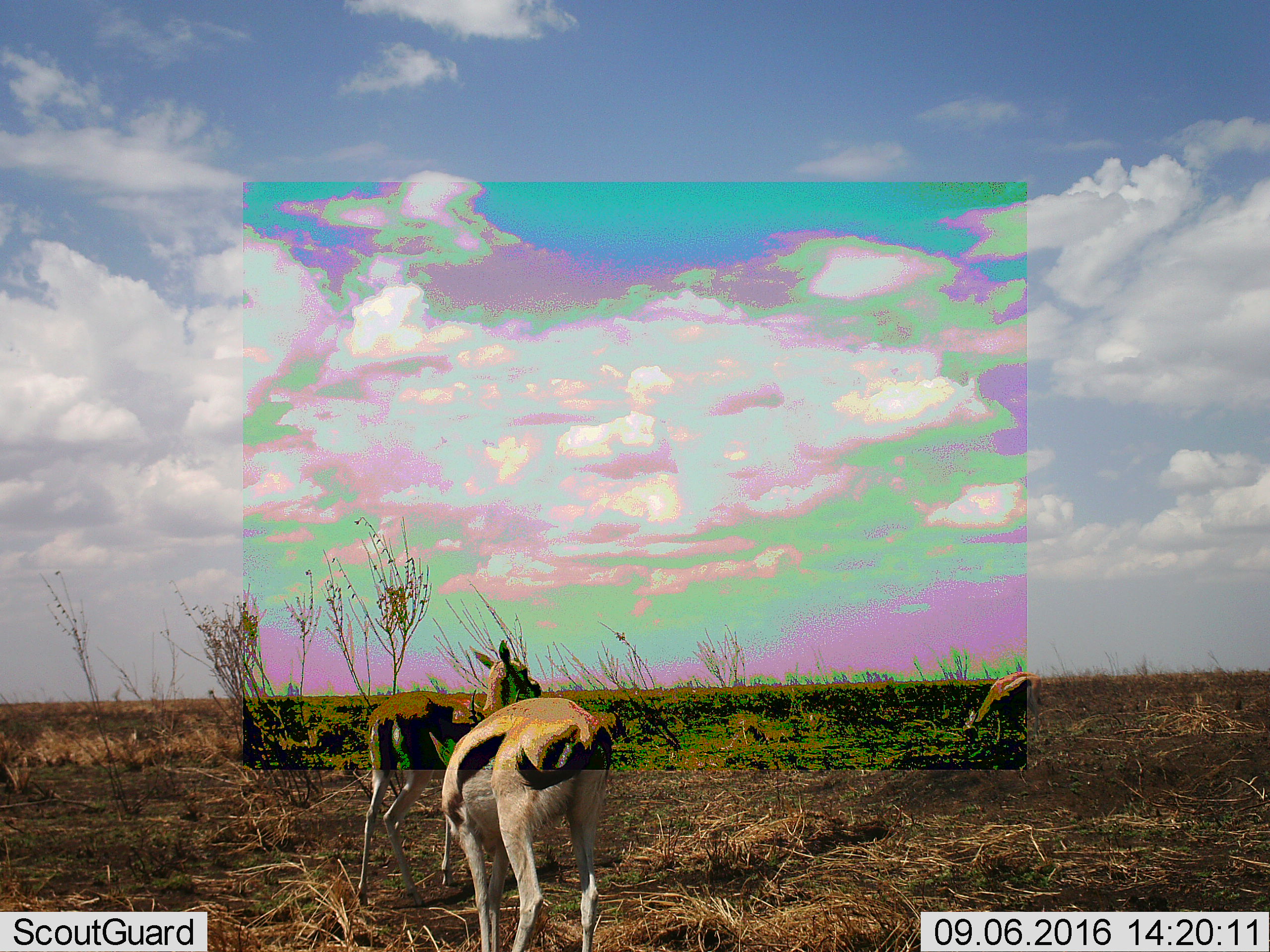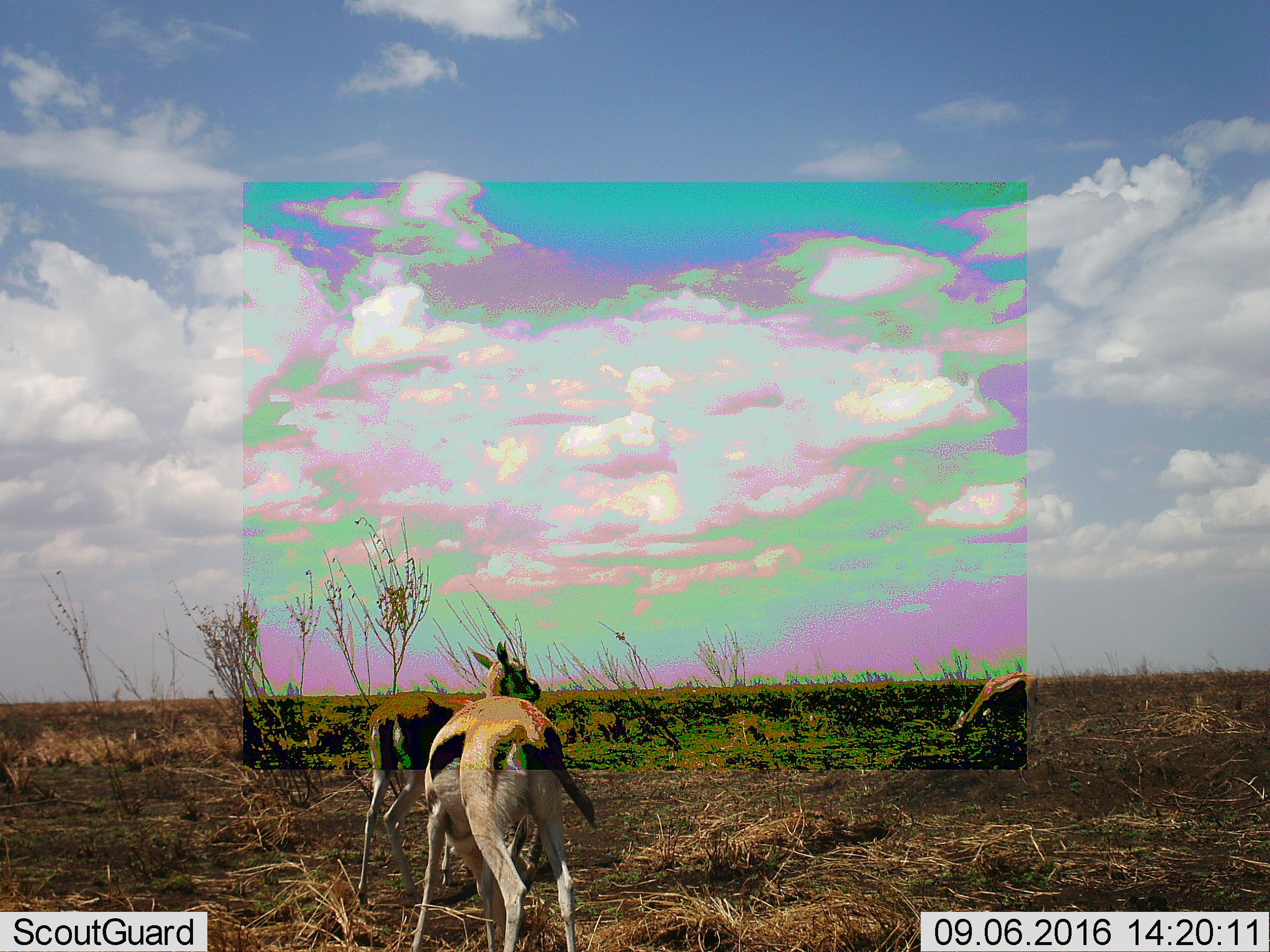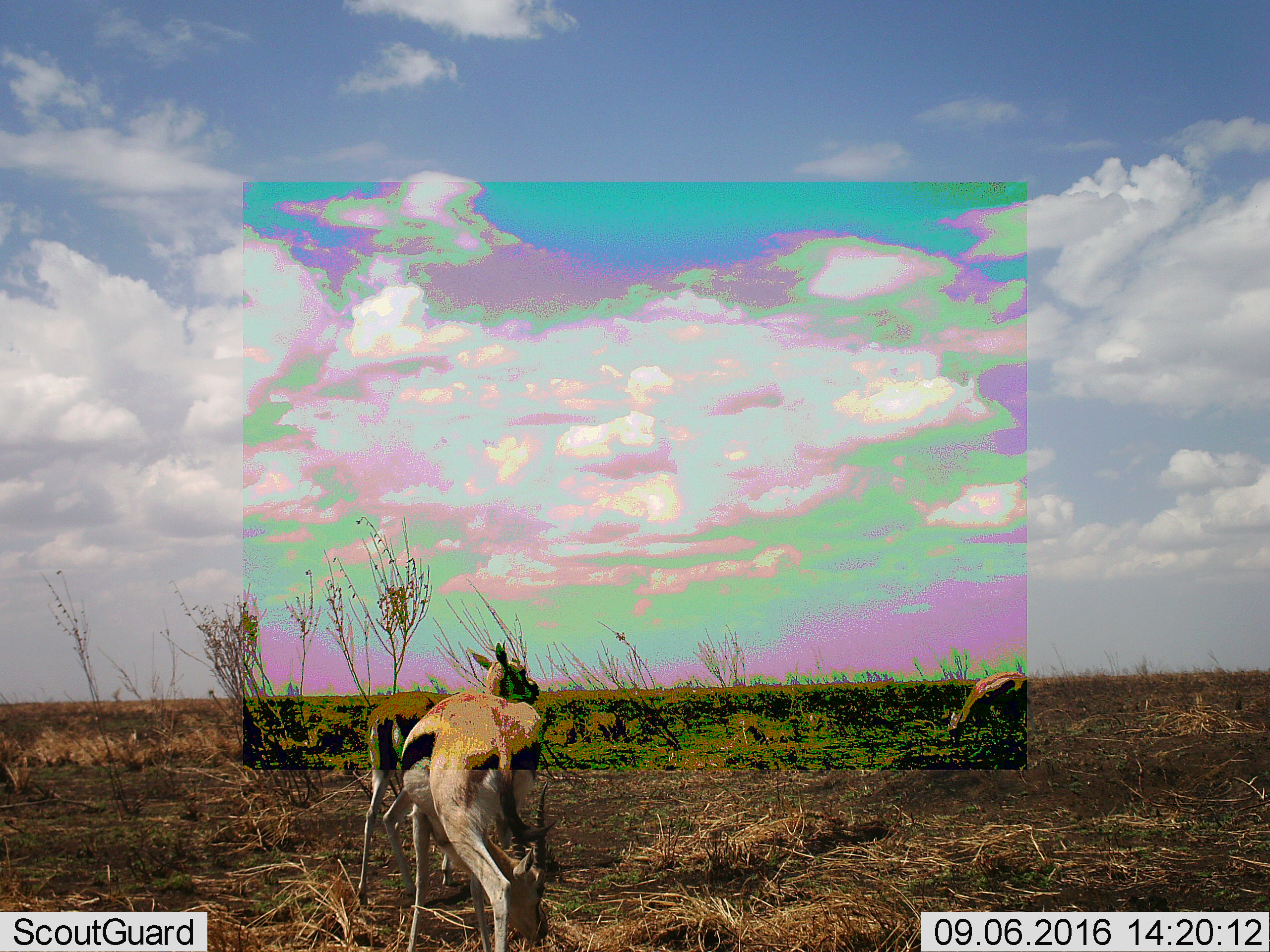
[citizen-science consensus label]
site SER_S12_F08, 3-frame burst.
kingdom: Animalia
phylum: Chordata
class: Mammalia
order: Artiodactyla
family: Bovidae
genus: Eudorcas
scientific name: Eudorcas thomsonii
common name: thomson's gazelle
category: gazellethomsons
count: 3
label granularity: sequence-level